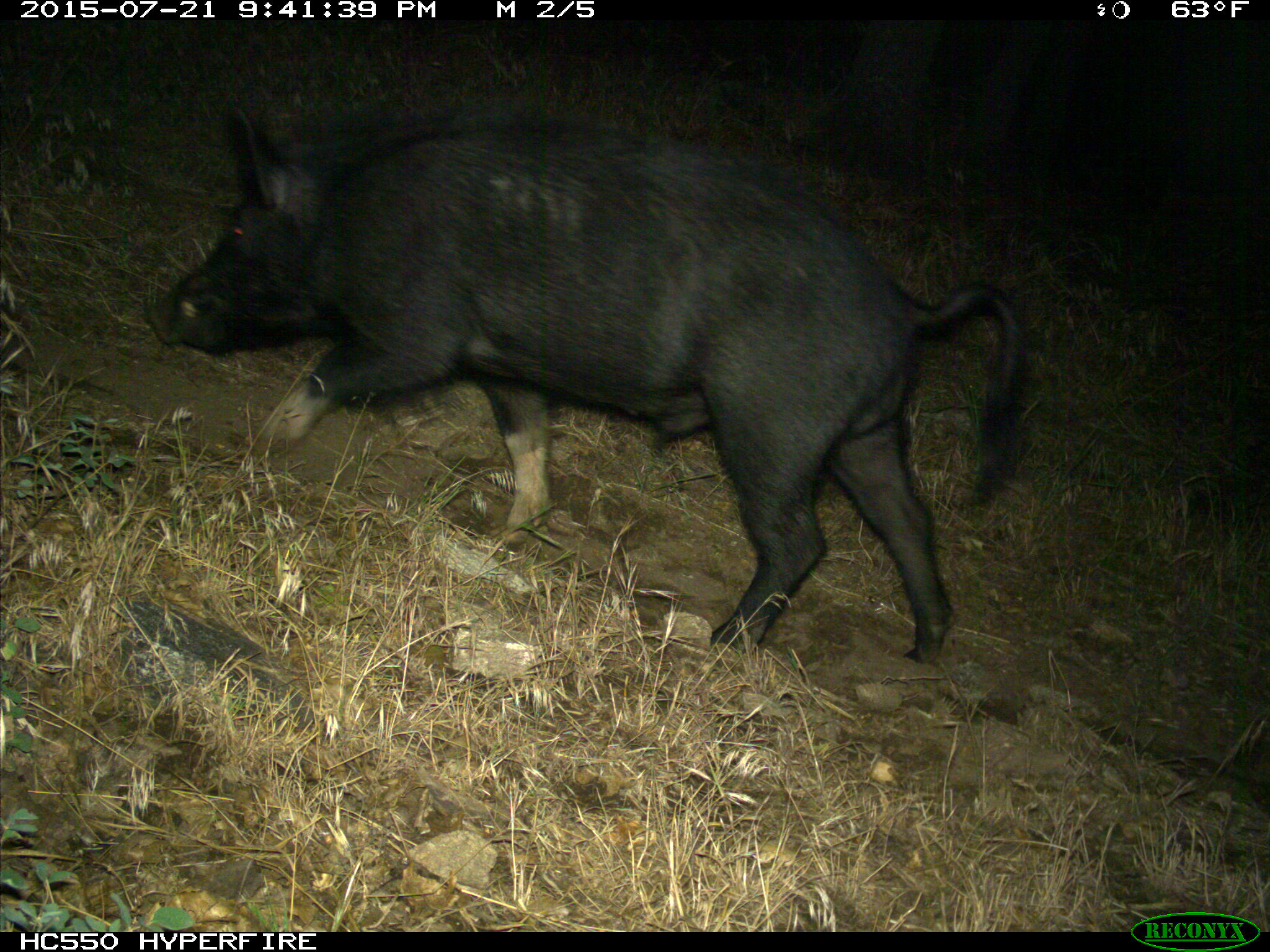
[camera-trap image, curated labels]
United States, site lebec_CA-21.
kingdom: Animalia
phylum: Chordata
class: Mammalia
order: Artiodactyla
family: Suidae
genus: Sus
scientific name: Sus scrofa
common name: wild boar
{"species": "Sus scrofa (wild boar)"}